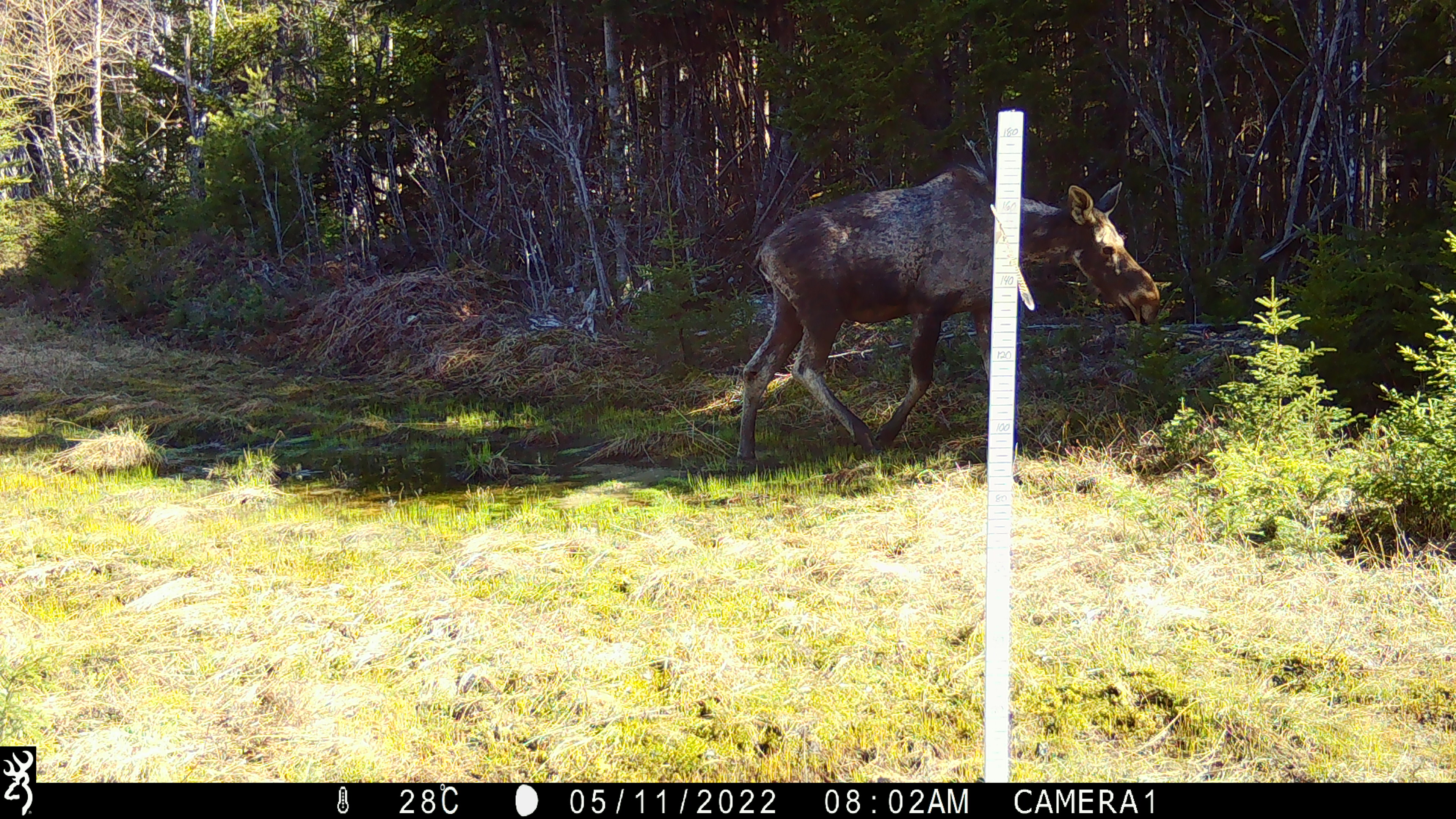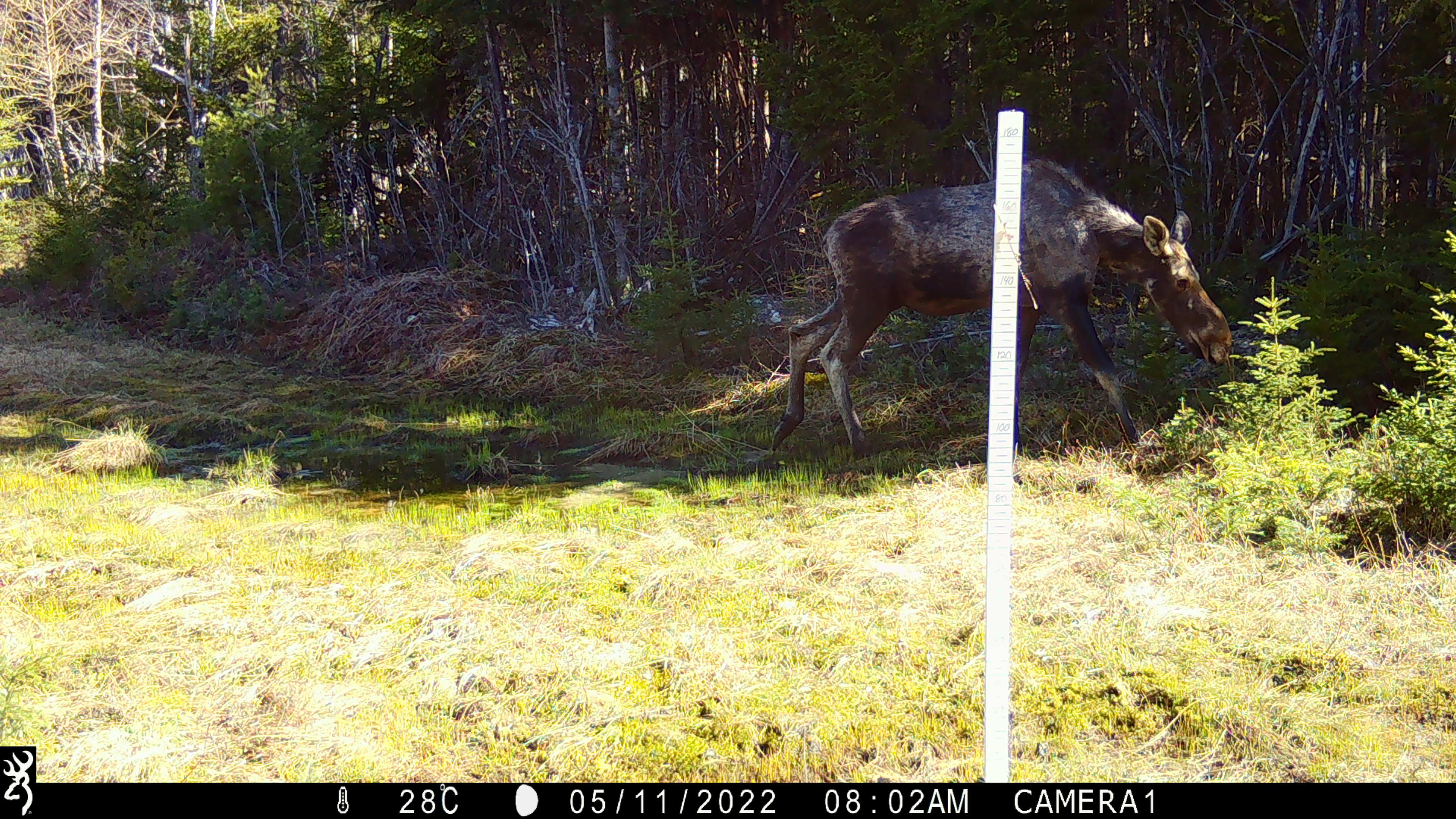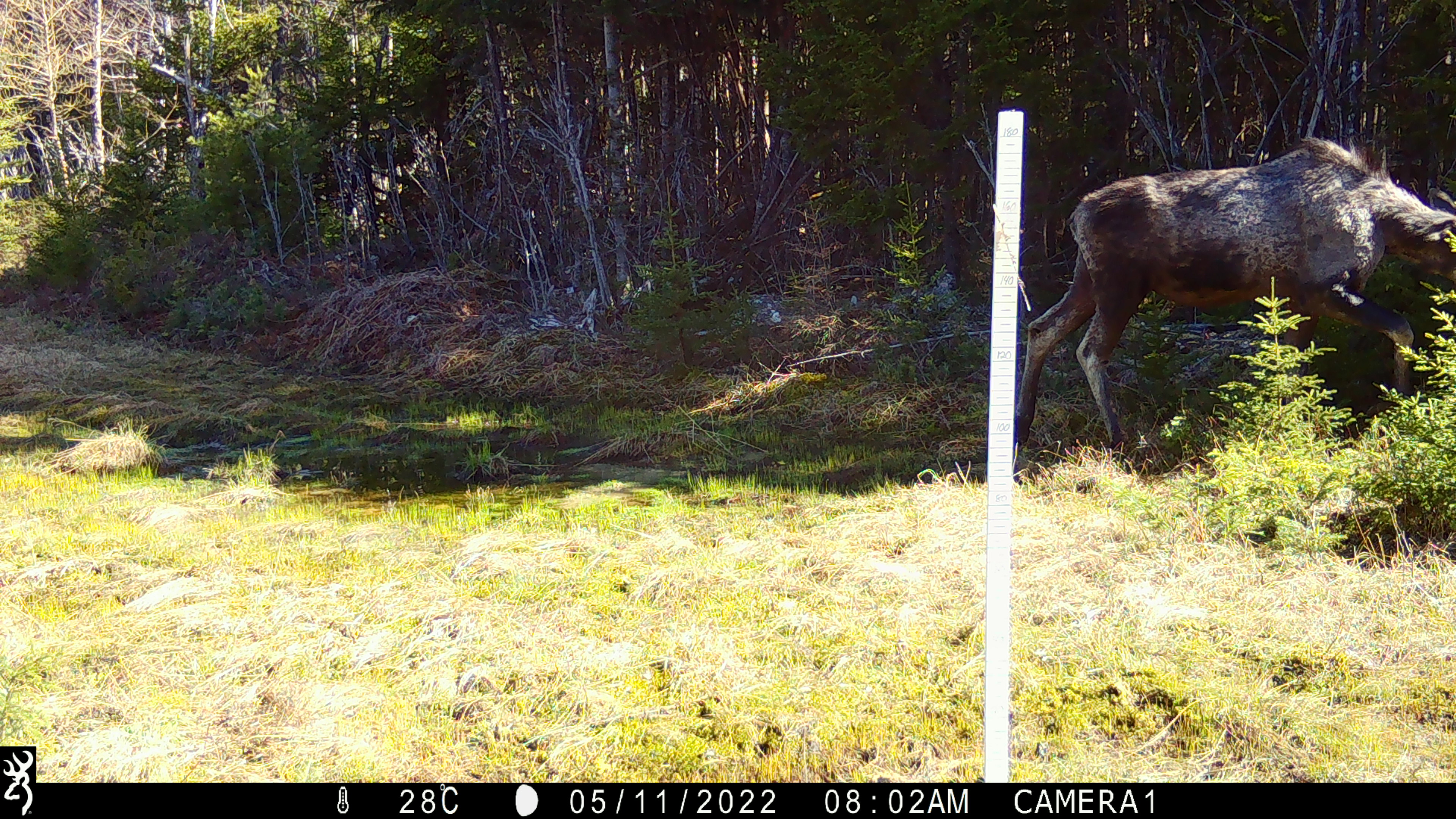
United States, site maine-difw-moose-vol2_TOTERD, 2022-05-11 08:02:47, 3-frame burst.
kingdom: Animalia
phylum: Chordata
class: Mammalia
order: Artiodactyla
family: Cervidae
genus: Alces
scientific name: Alces alces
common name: moose